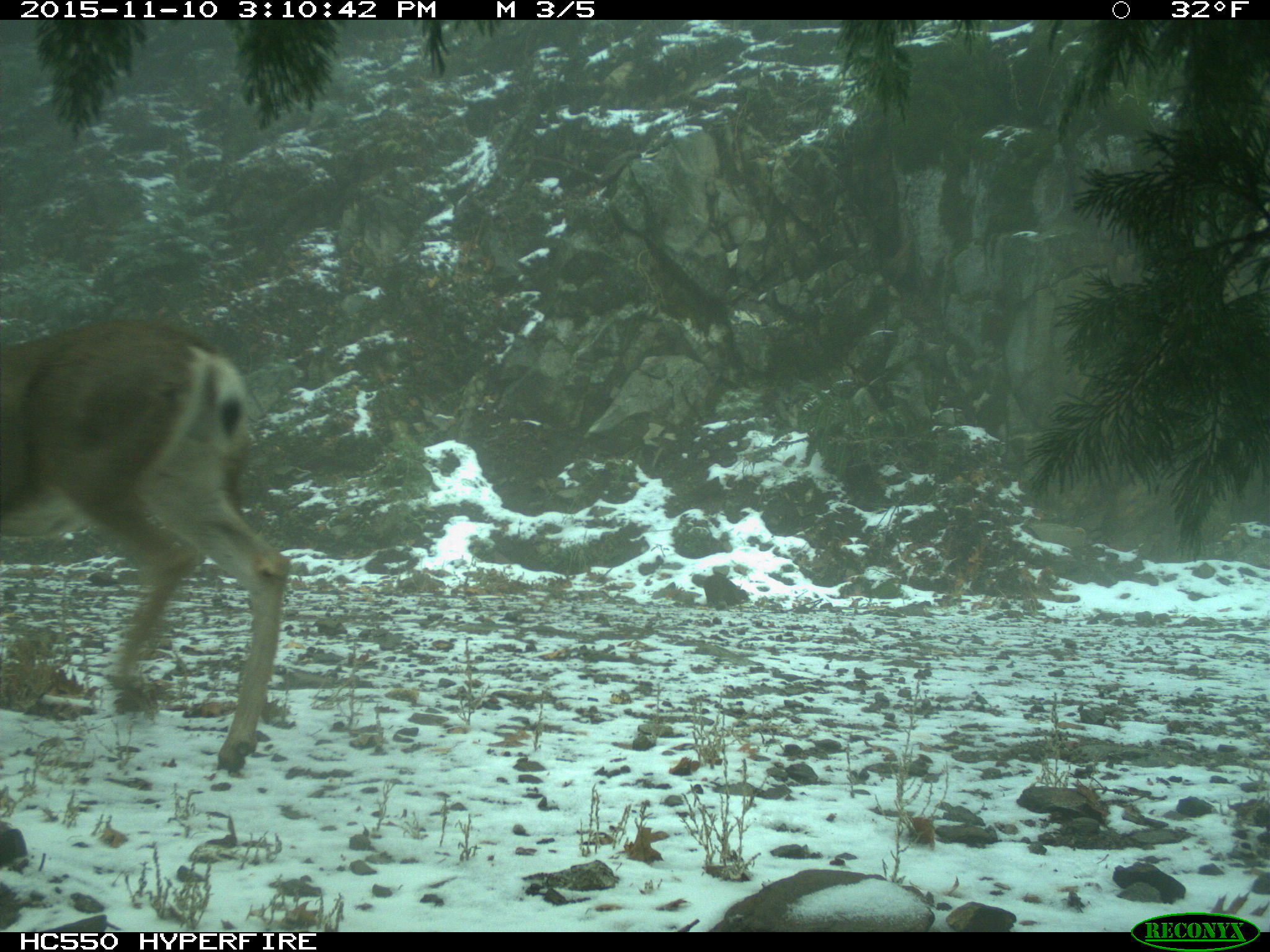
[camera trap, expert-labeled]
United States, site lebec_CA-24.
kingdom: Animalia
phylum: Chordata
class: Mammalia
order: Artiodactyla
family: Cervidae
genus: Odocoileus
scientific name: Odocoileus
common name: deer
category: unidentified deer